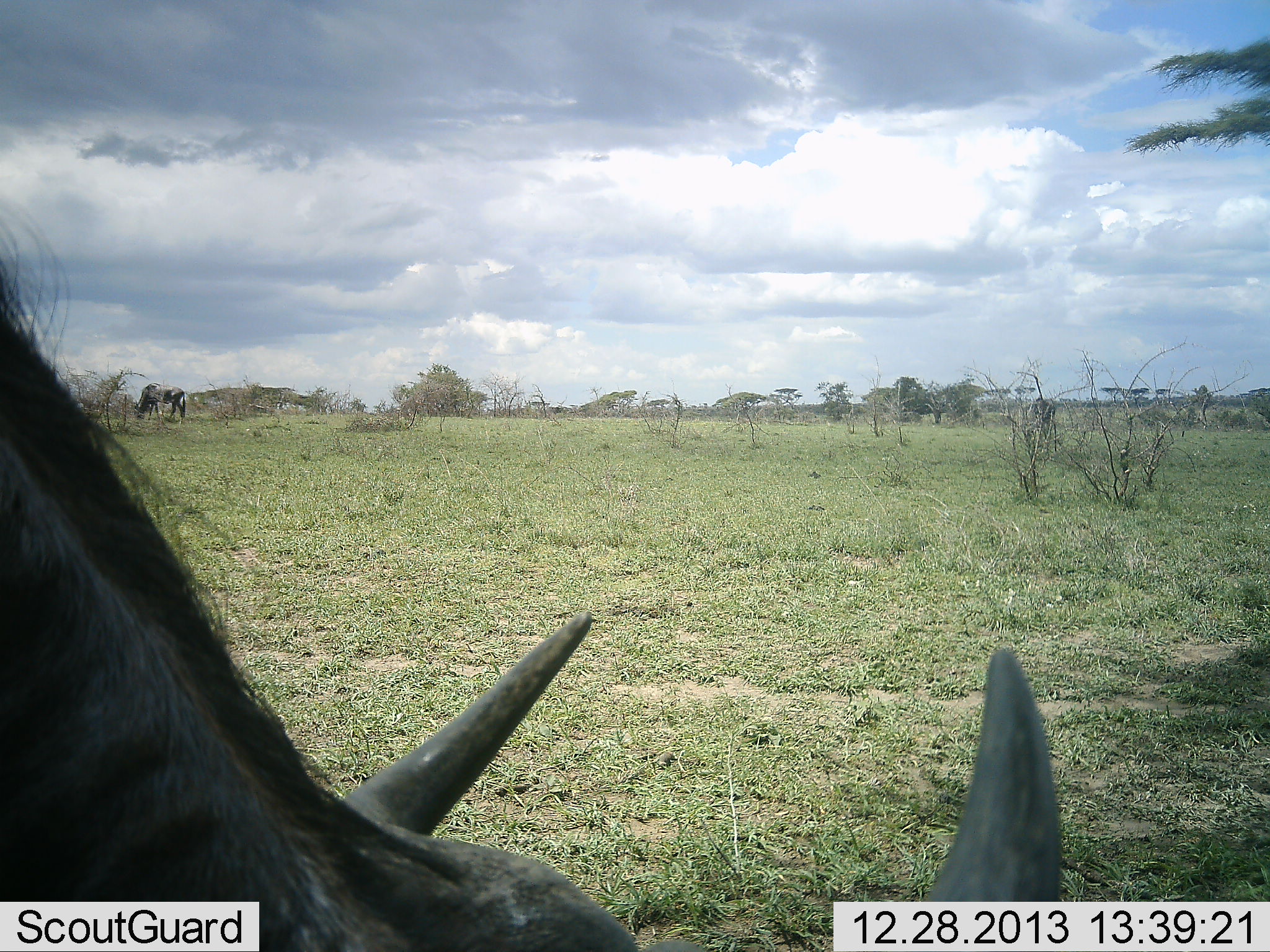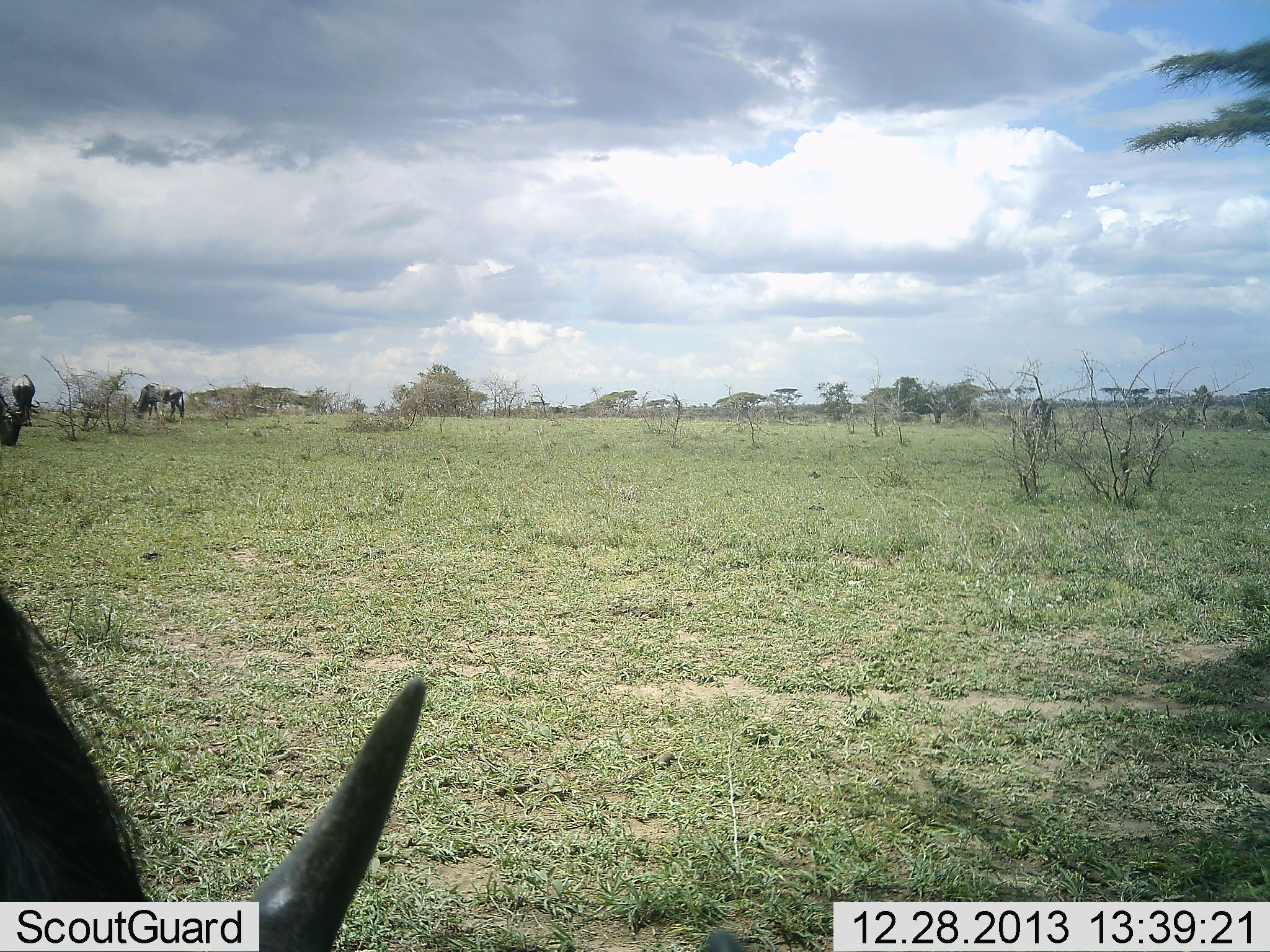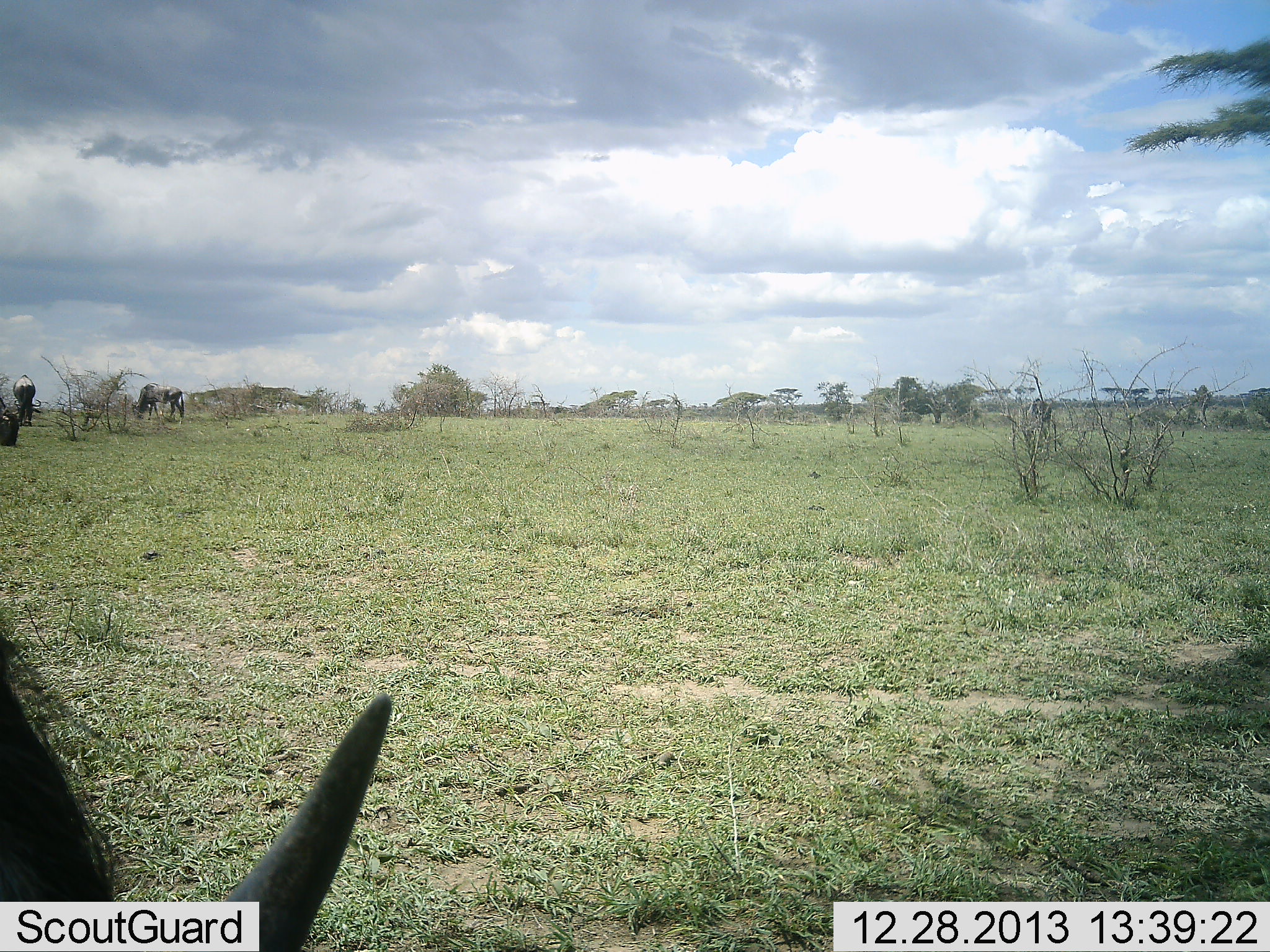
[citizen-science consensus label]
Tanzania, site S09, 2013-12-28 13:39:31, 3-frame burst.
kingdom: Animalia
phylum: Chordata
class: Mammalia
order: Artiodactyla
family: Bovidae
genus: Connochaetes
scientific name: Connochaetes taurinus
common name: blue wildebeest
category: wildebeest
Wildebeest (blue wildebeest) (Connochaetes taurinus), count 3. Behavior (volunteer vote fractions): standing 50%, resting 0%, moving 0%, interacting 0%. Young present (vote fraction): 0%. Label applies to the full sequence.